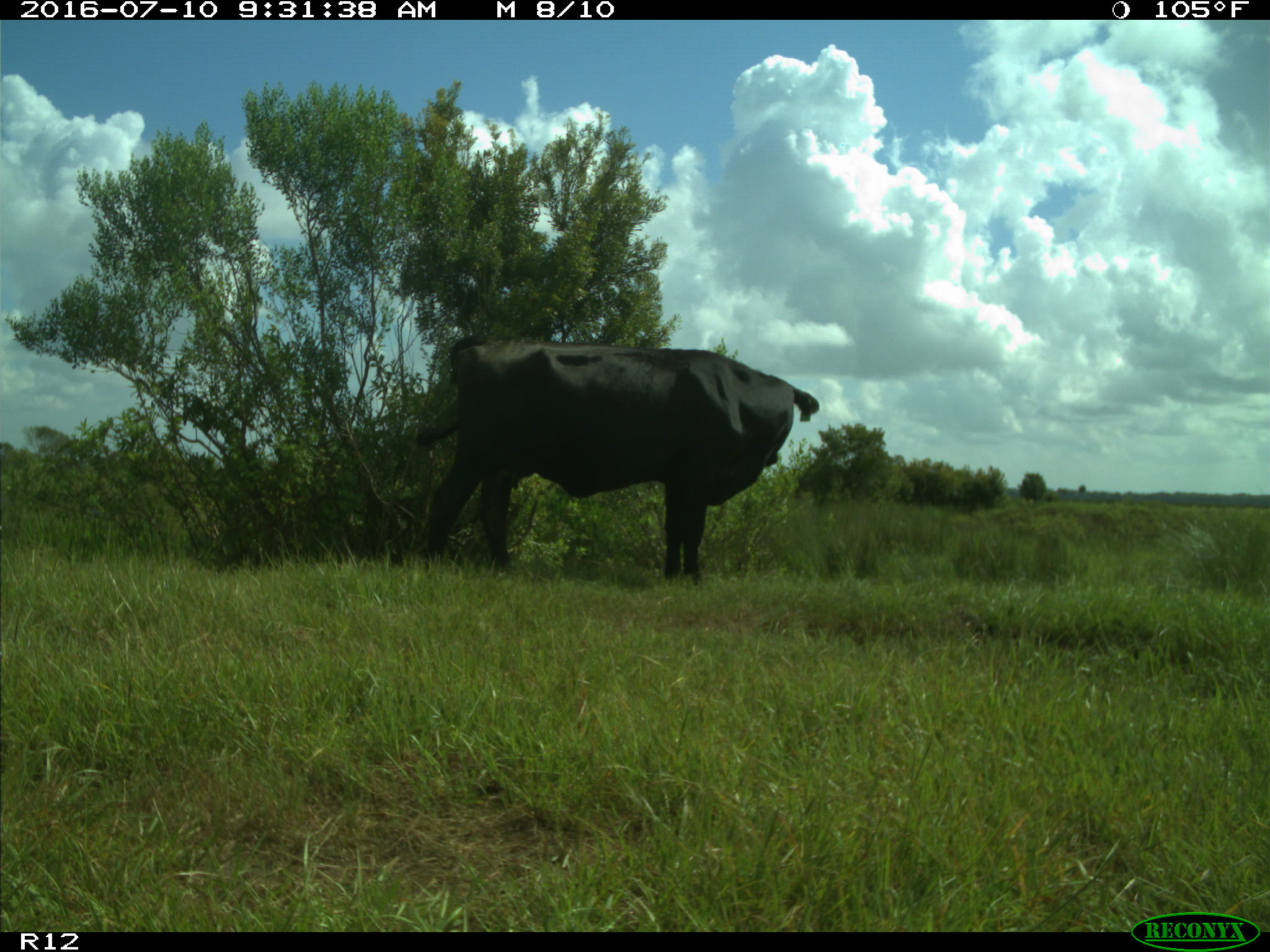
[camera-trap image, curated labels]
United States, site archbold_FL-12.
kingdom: Animalia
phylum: Chordata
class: Mammalia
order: Artiodactyla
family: Bovidae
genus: Bos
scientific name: Bos taurus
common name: domestic cow